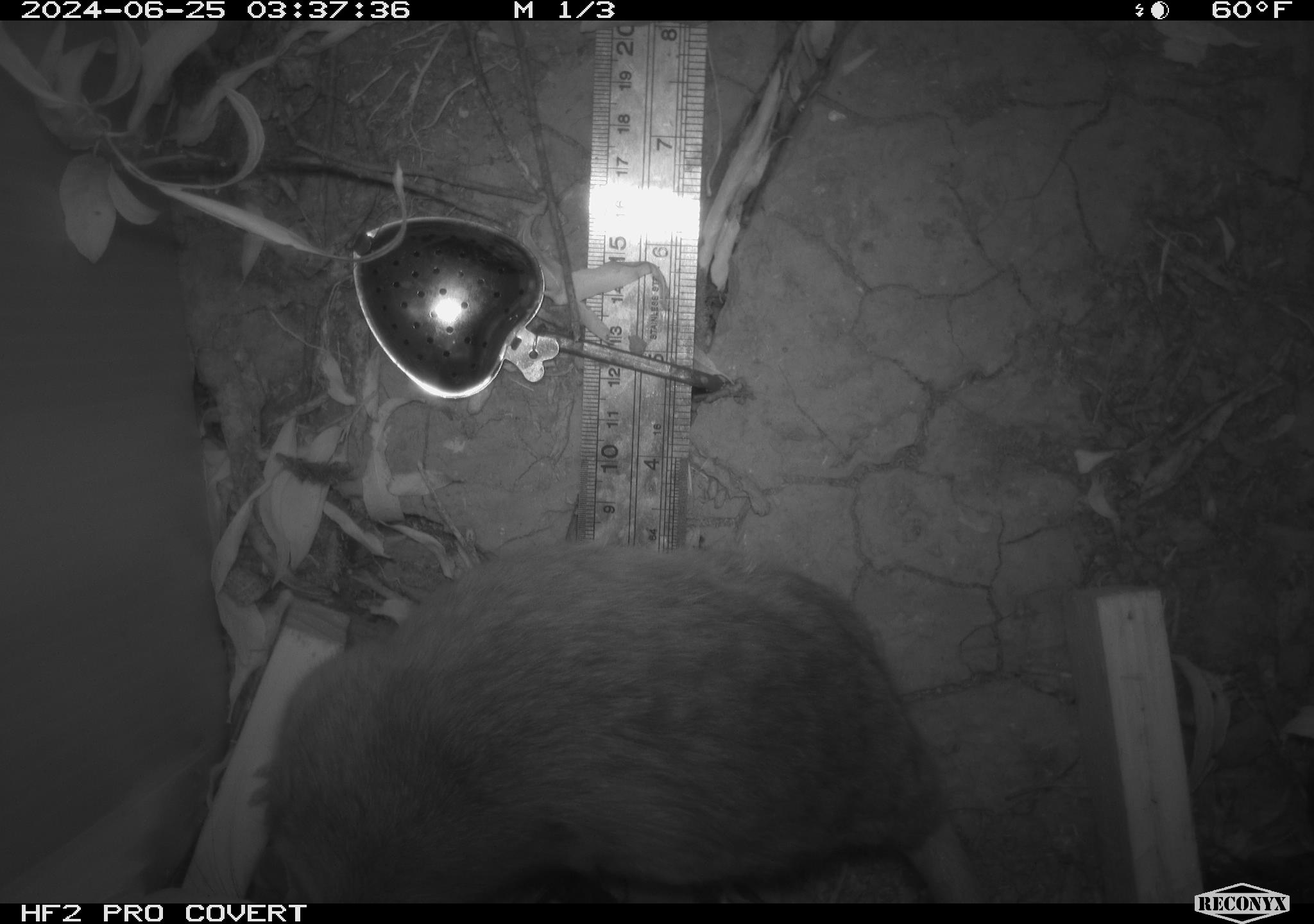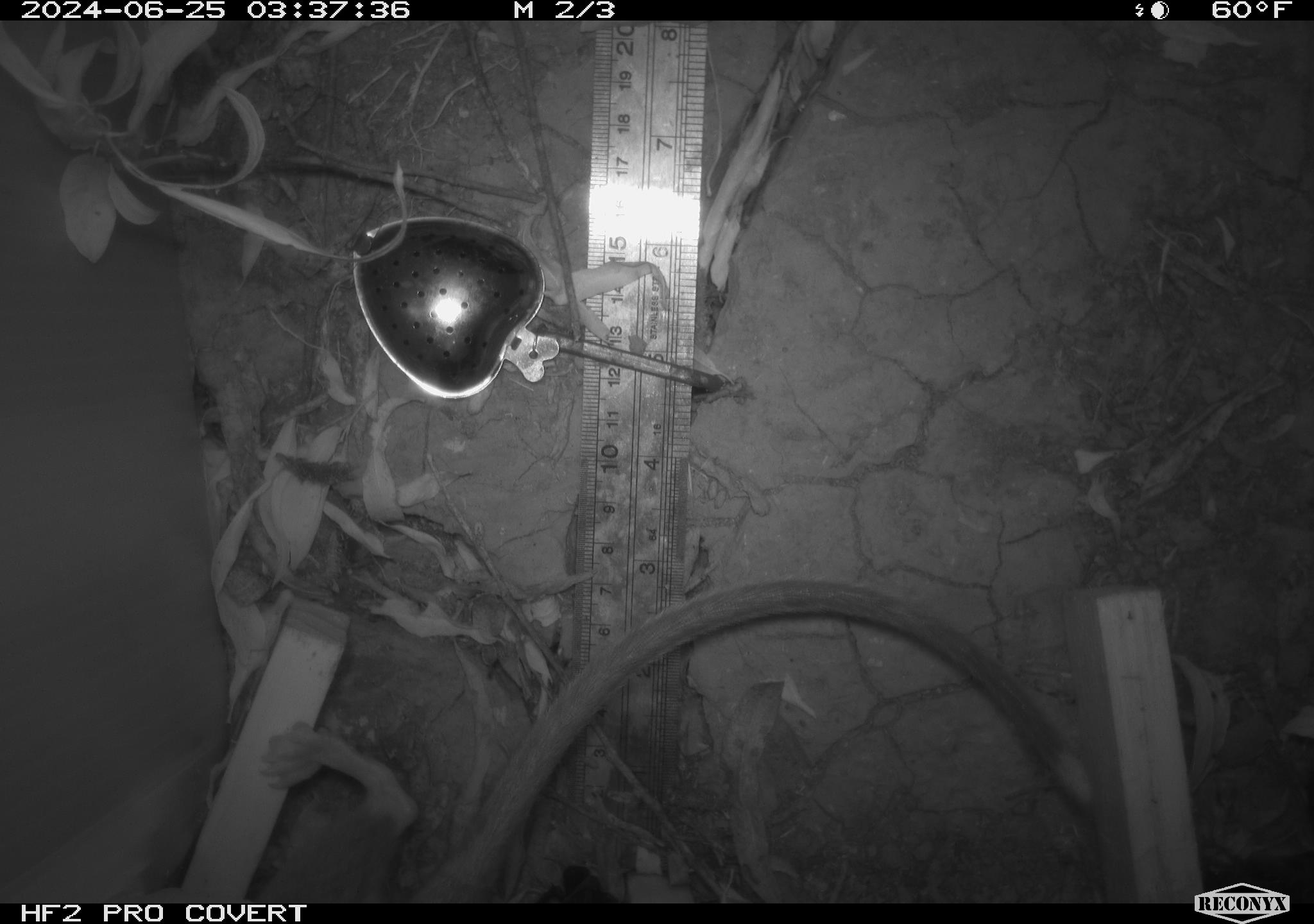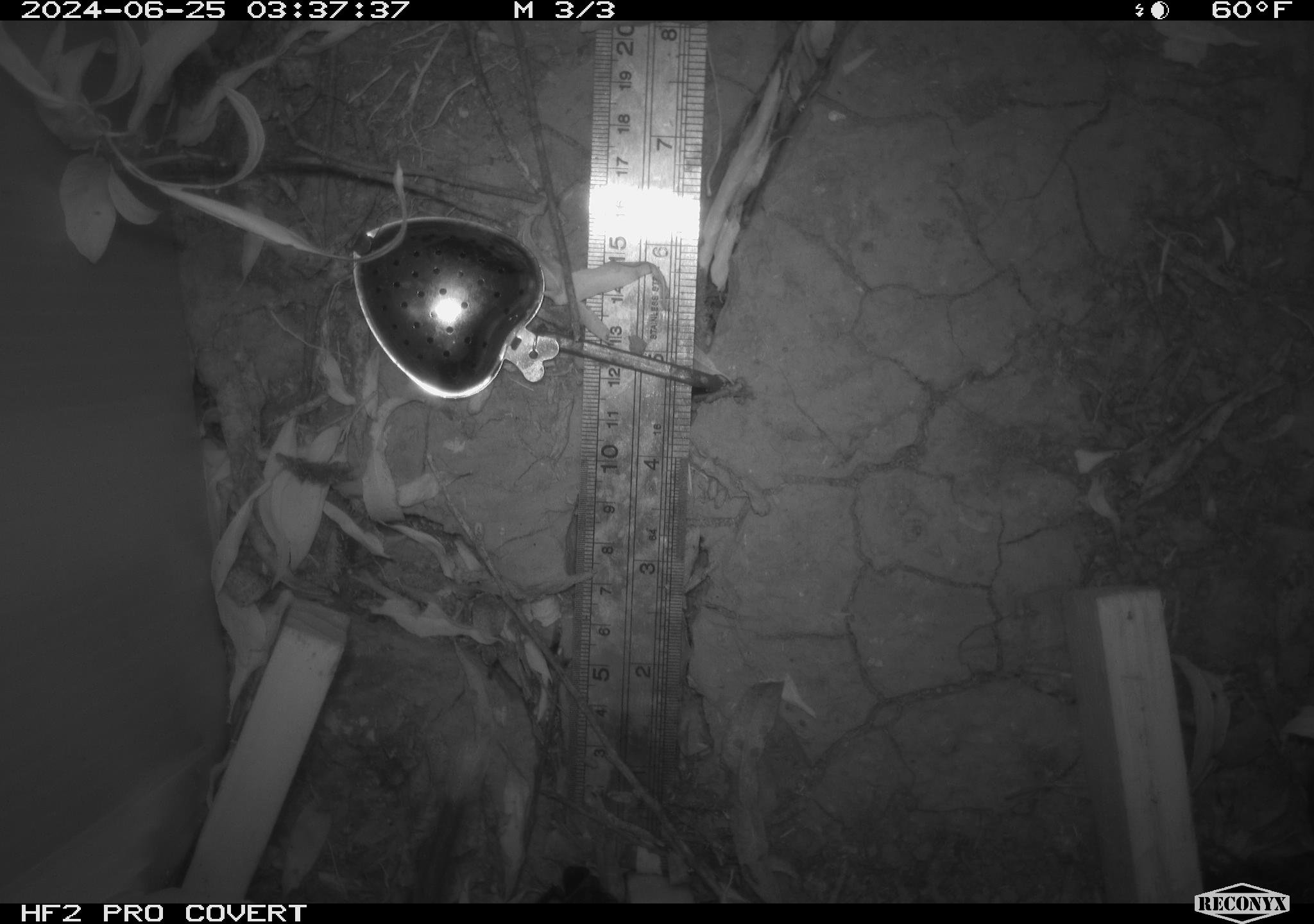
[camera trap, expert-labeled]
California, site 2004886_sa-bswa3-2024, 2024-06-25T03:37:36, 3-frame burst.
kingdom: Animalia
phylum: Chordata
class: Mammalia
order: Rodentia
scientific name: Rodentia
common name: woodrat or rat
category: woodrat or rat species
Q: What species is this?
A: Woodrat or rat species (woodrat or rat) (Rodentia).